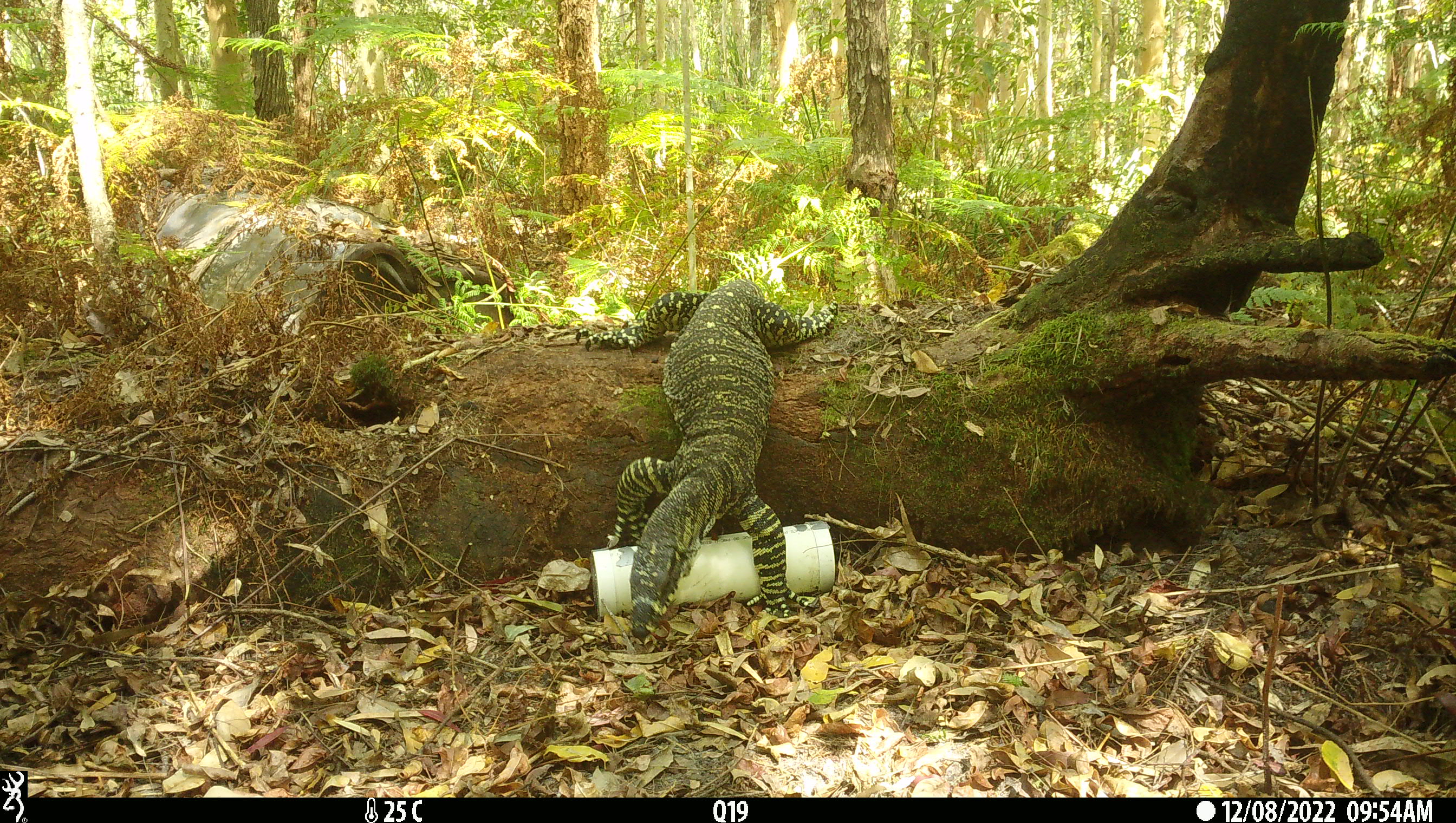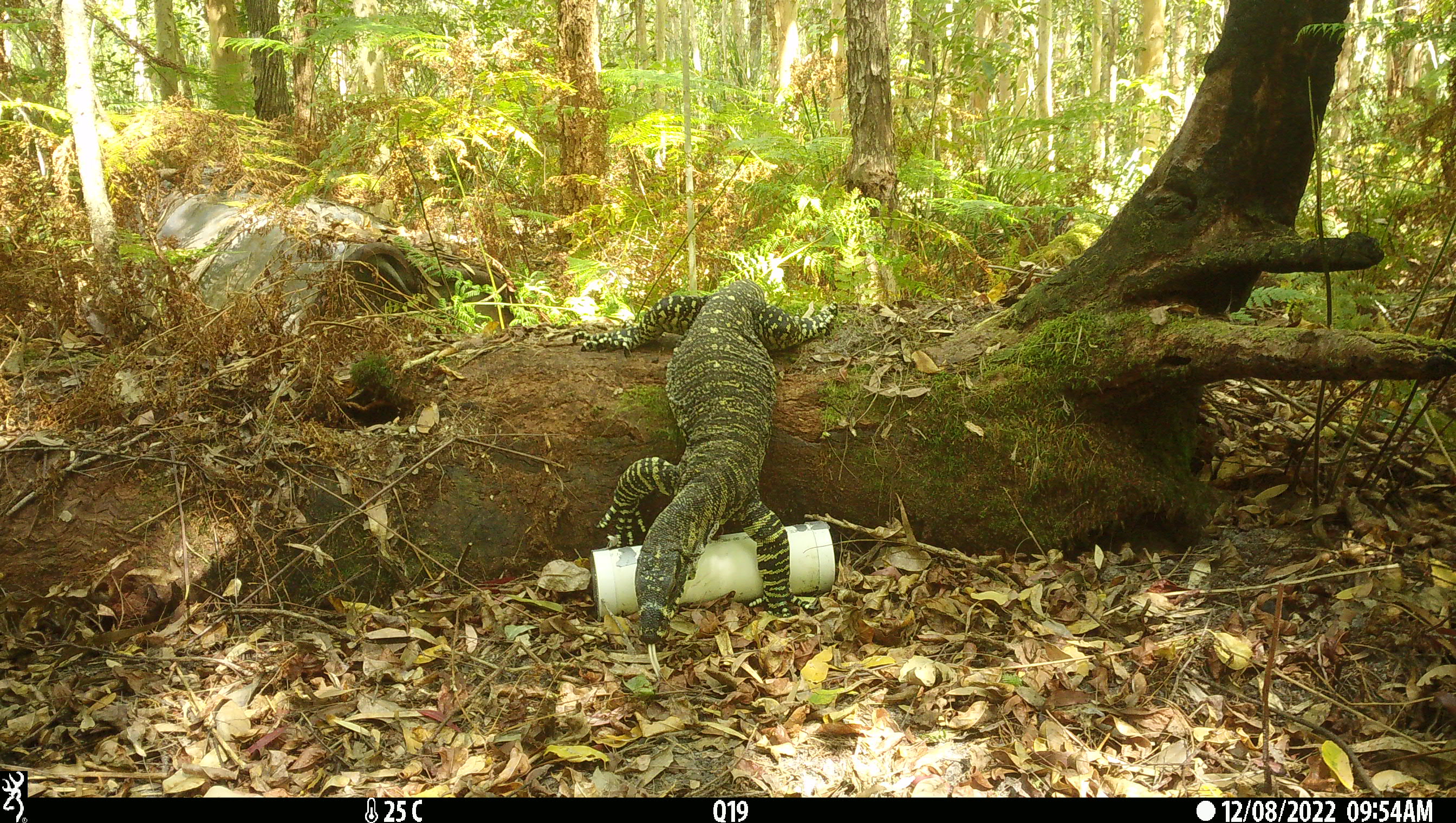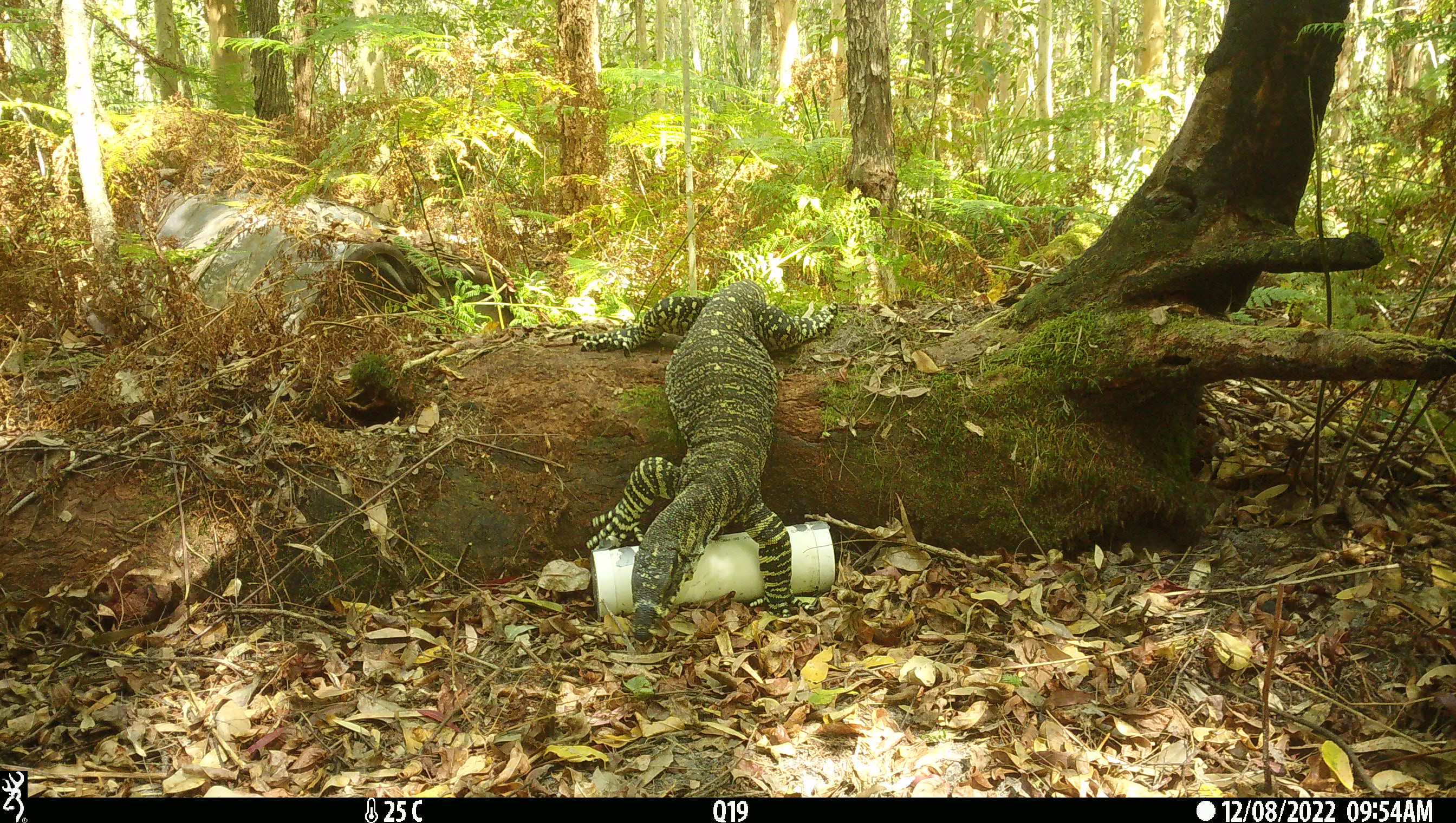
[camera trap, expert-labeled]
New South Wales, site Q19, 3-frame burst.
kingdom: Animalia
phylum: Chordata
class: Reptilia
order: Squamata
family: Varanidae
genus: Varanus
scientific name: Varanus varius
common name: lace monitor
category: goanna